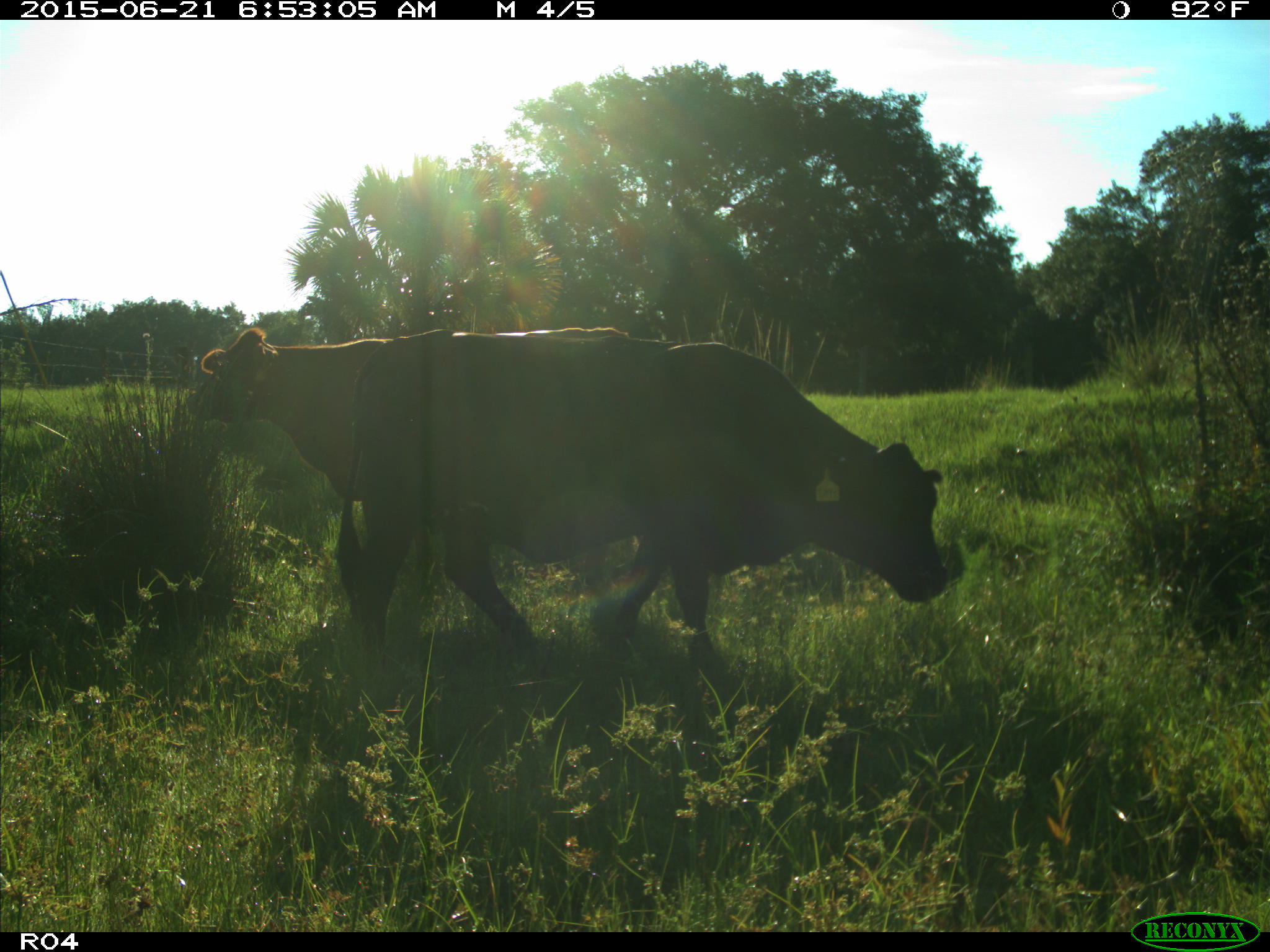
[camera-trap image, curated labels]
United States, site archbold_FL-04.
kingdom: Animalia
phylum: Chordata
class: Mammalia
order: Artiodactyla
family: Bovidae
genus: Bos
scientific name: Bos taurus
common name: domestic cow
Bos taurus (domestic cow).